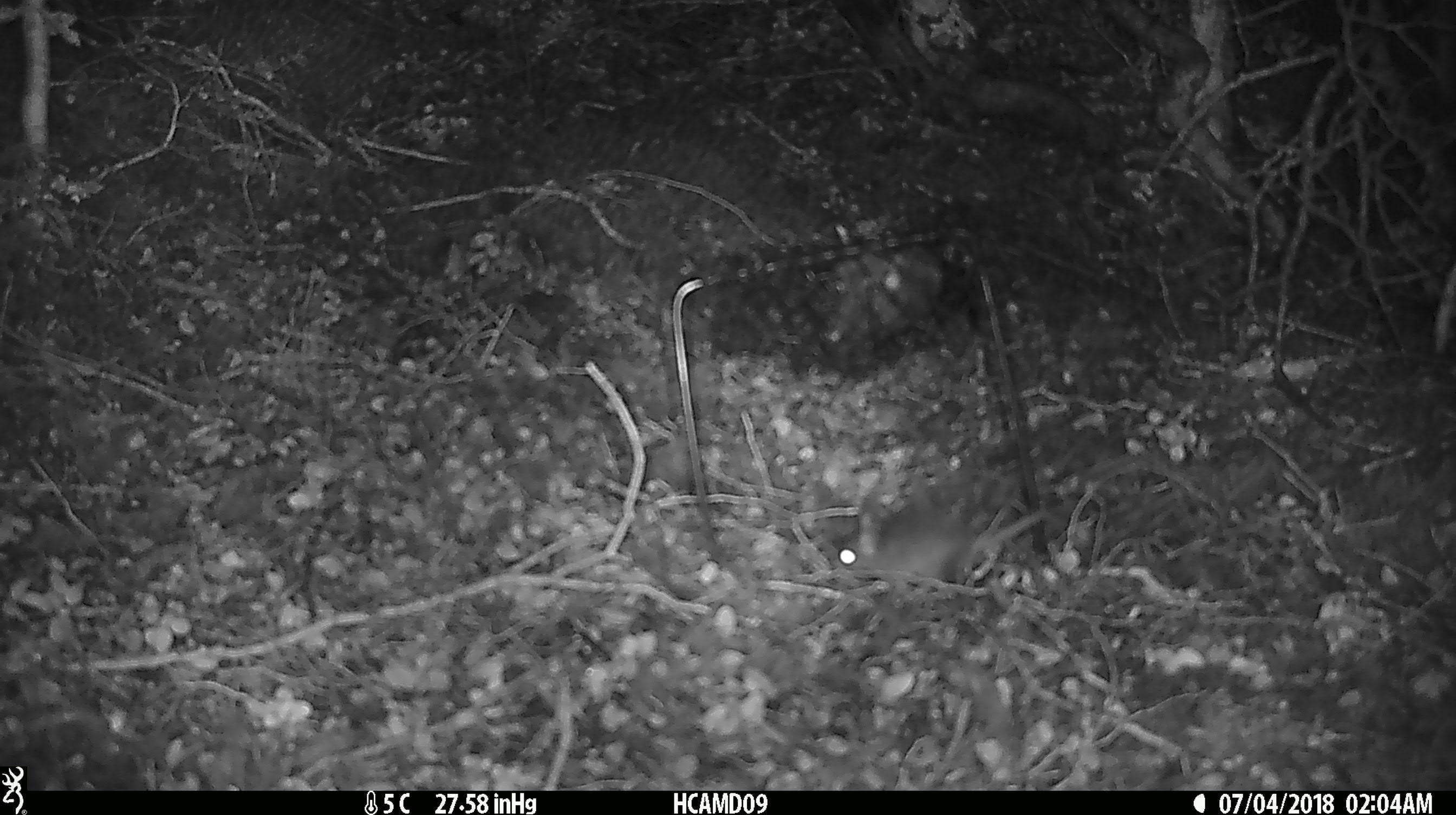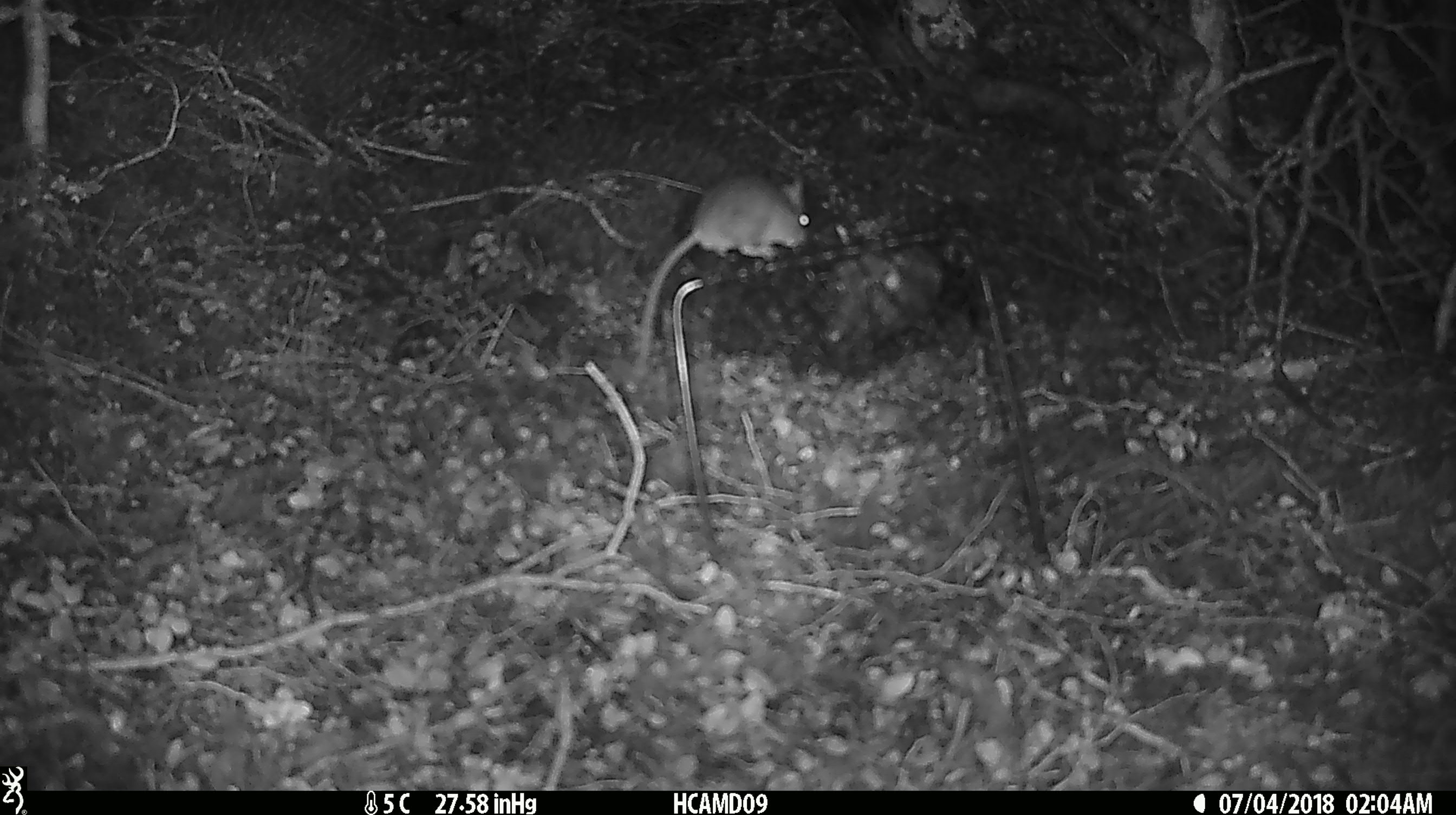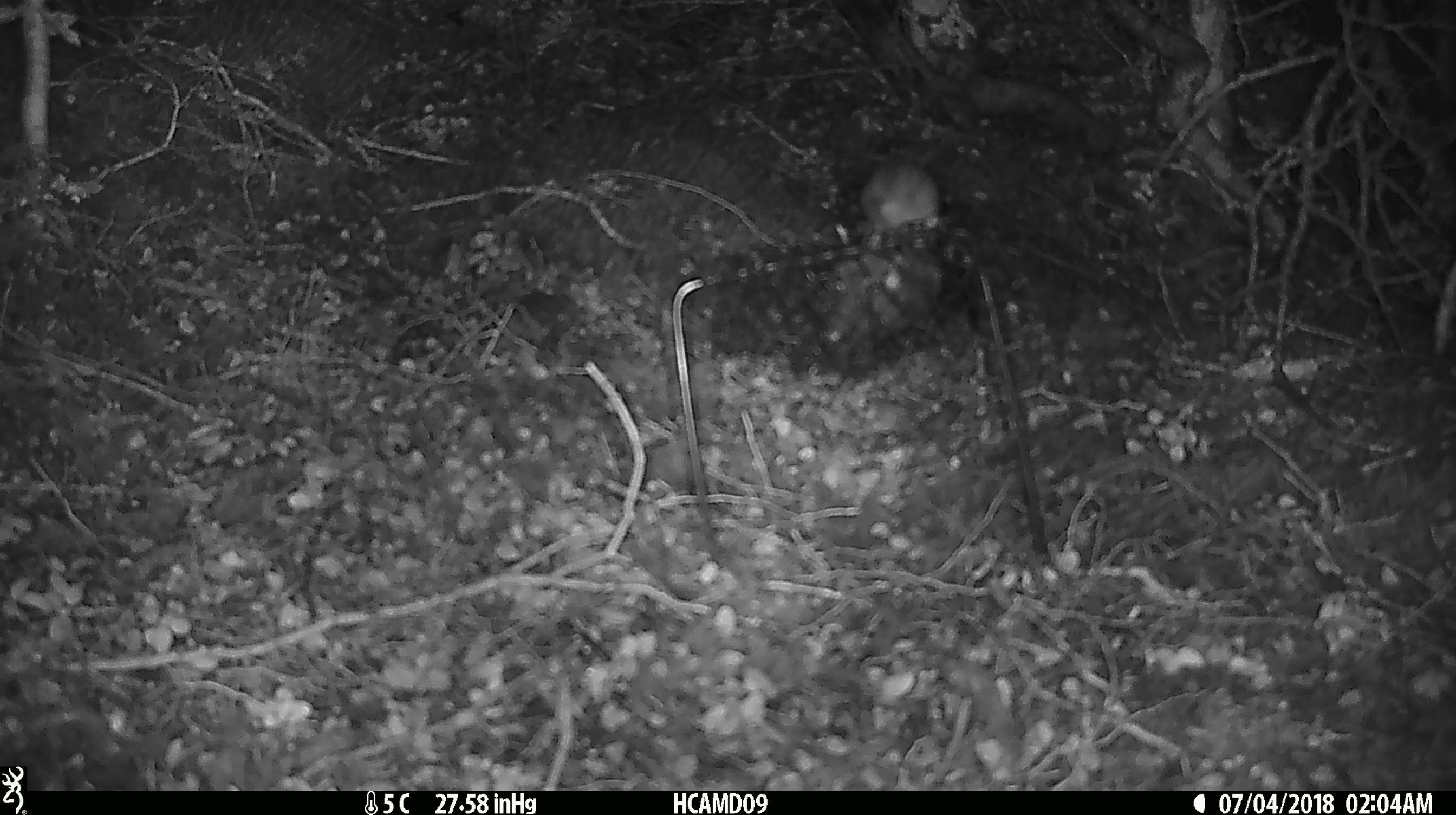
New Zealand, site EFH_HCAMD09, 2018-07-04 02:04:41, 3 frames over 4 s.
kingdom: Animalia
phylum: Chordata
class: Mammalia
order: Rodentia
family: Muridae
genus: Mus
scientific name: Mus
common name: mouse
Mouse (Mus).